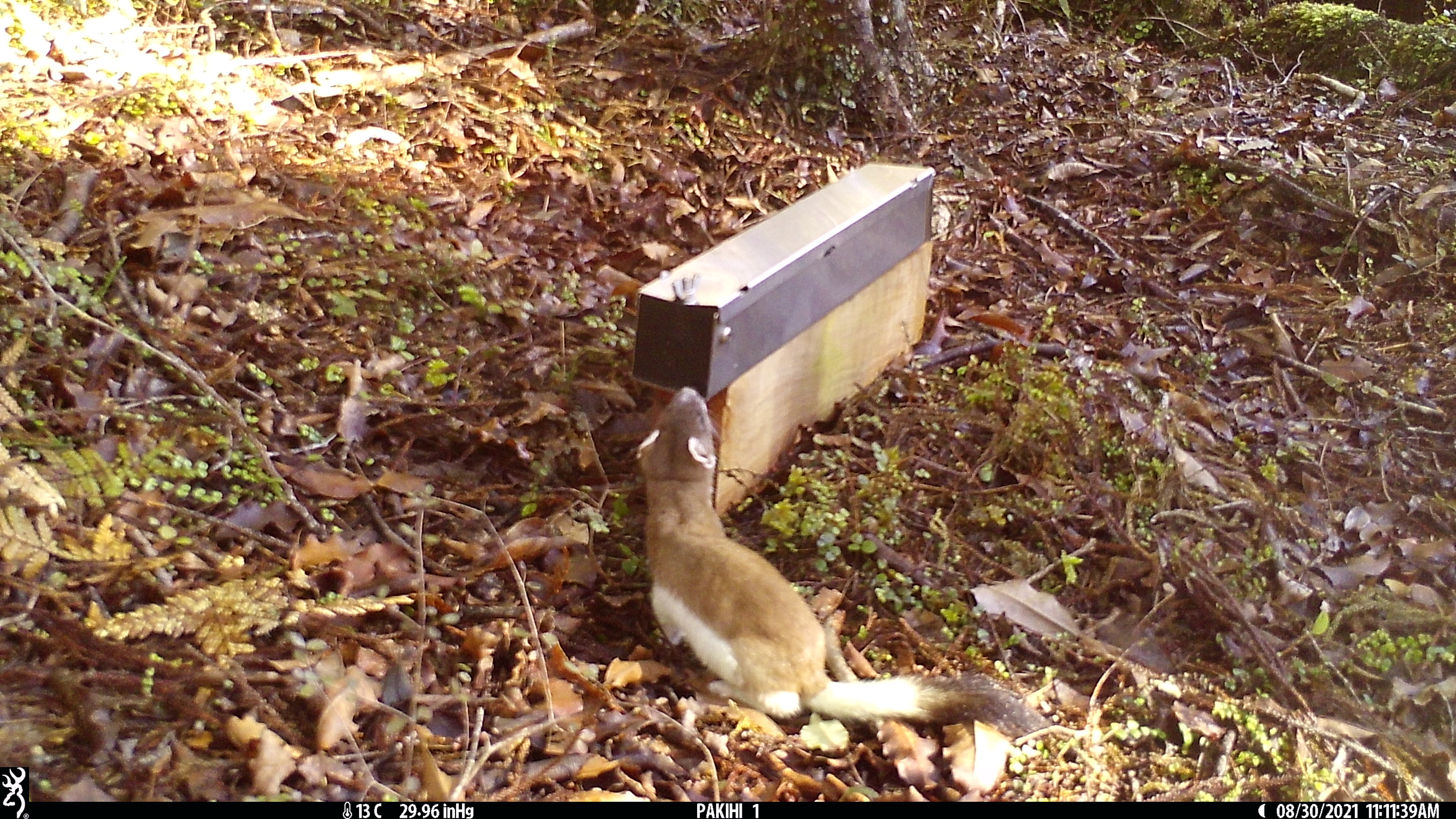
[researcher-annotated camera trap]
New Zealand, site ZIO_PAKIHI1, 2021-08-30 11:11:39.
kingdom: Animalia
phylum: Chordata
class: Mammalia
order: Carnivora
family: Mustelidae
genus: Mustela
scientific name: Mustela erminea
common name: stoat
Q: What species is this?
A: Stoat (Mustela erminea).